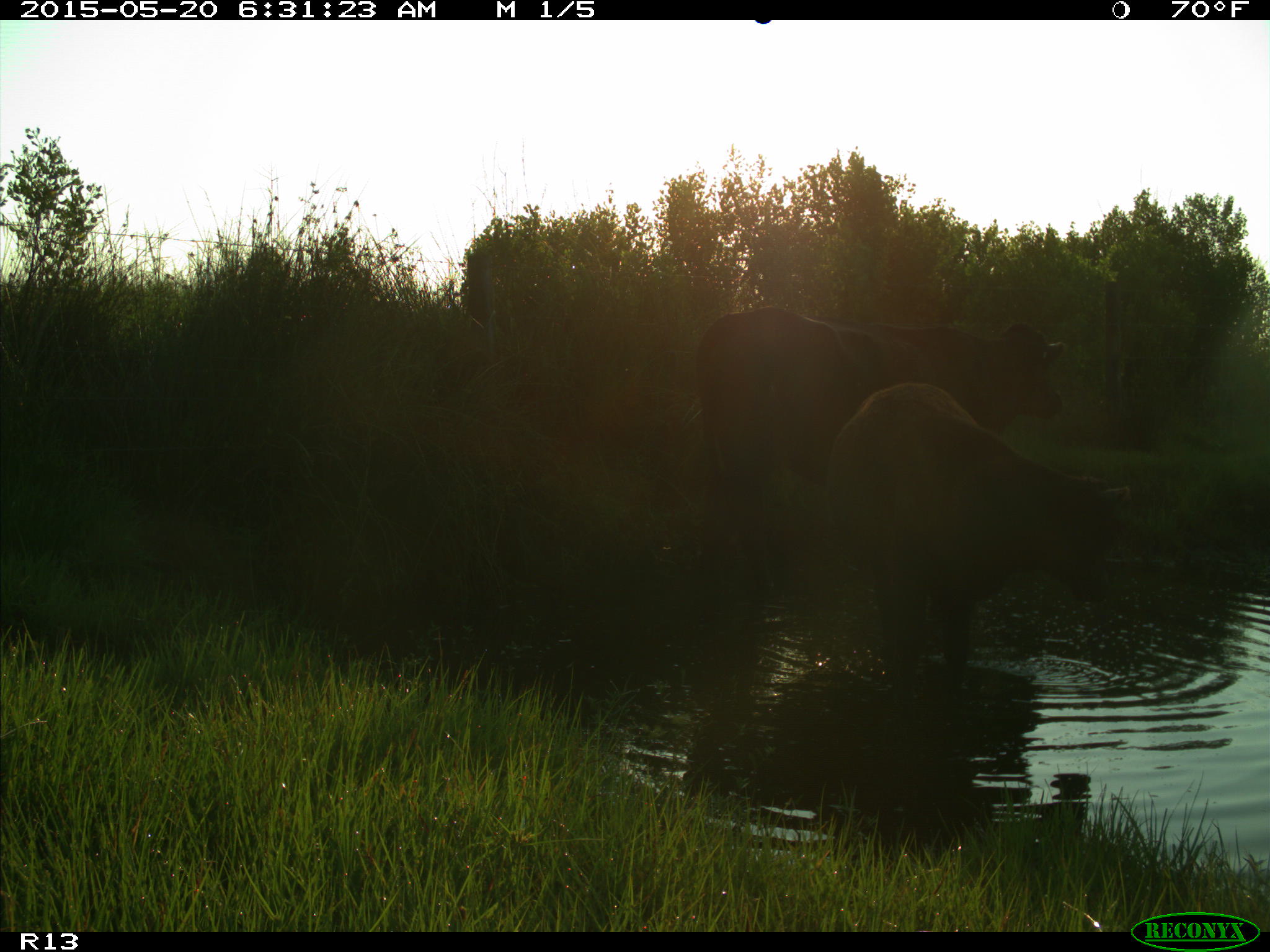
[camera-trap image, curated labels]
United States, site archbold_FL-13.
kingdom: Animalia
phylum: Chordata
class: Mammalia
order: Artiodactyla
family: Bovidae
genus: Bos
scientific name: Bos taurus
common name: domestic cow